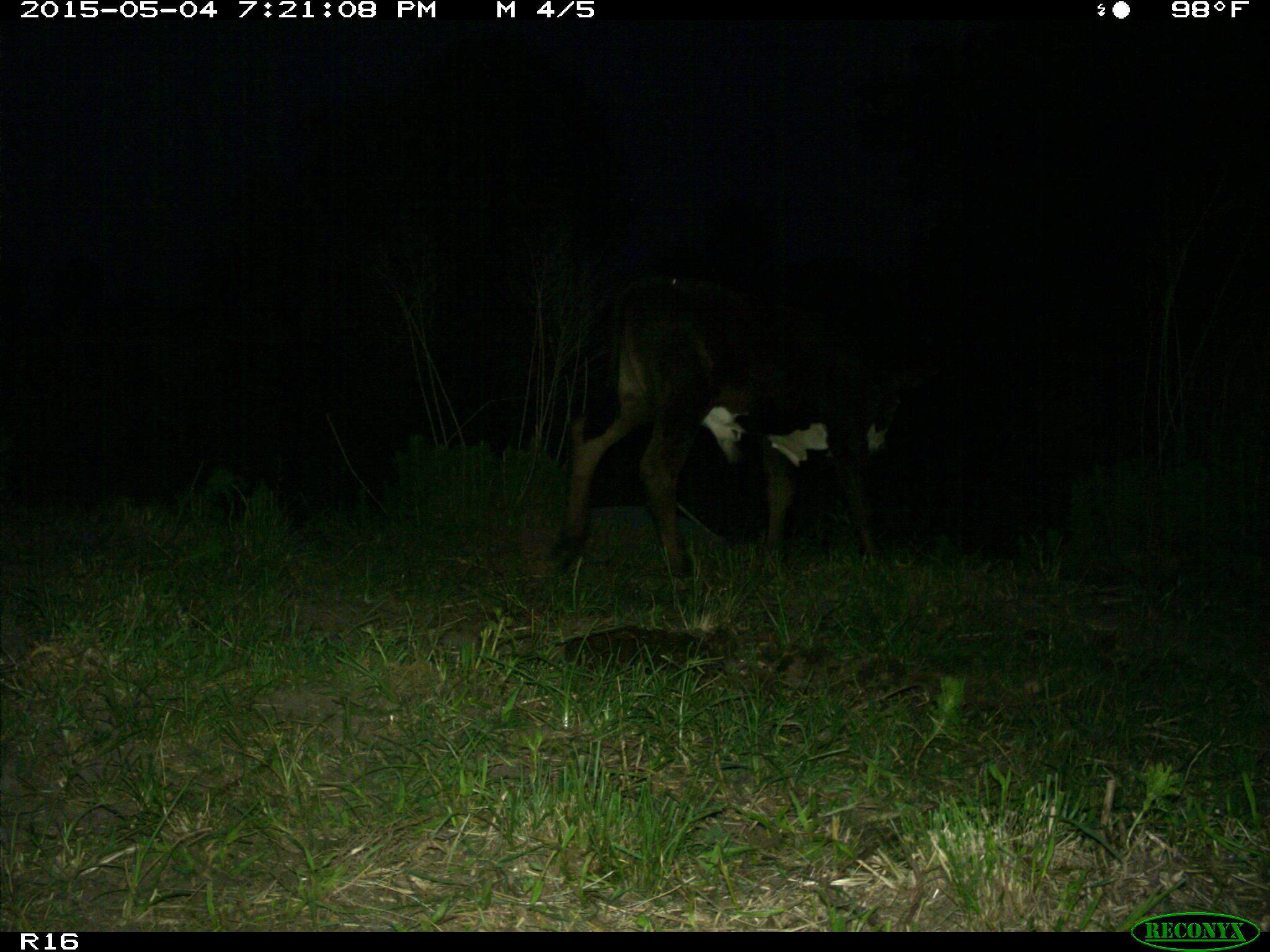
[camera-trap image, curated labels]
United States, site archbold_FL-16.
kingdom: Animalia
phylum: Chordata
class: Mammalia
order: Artiodactyla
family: Bovidae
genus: Bos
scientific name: Bos taurus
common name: domestic cow